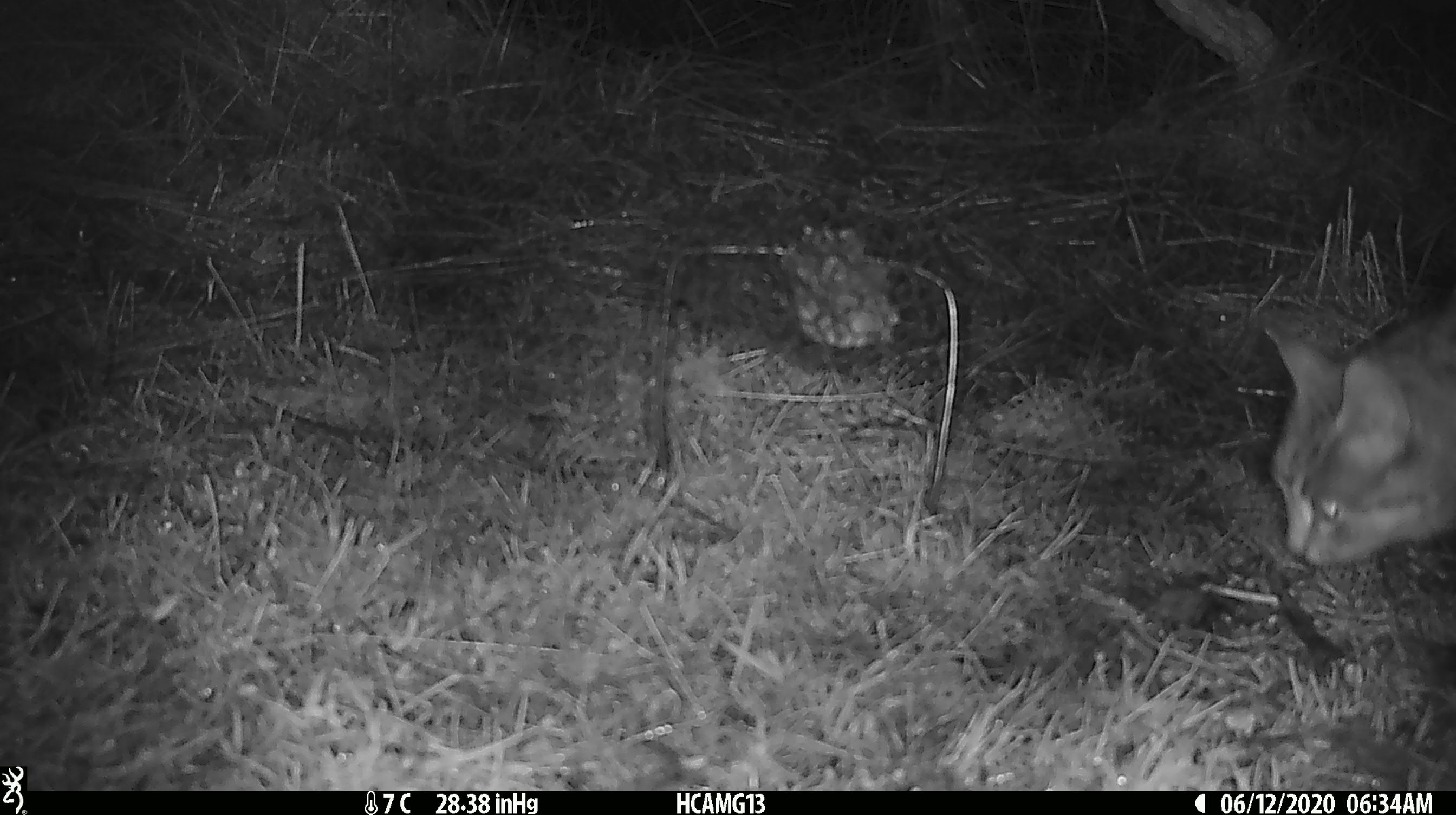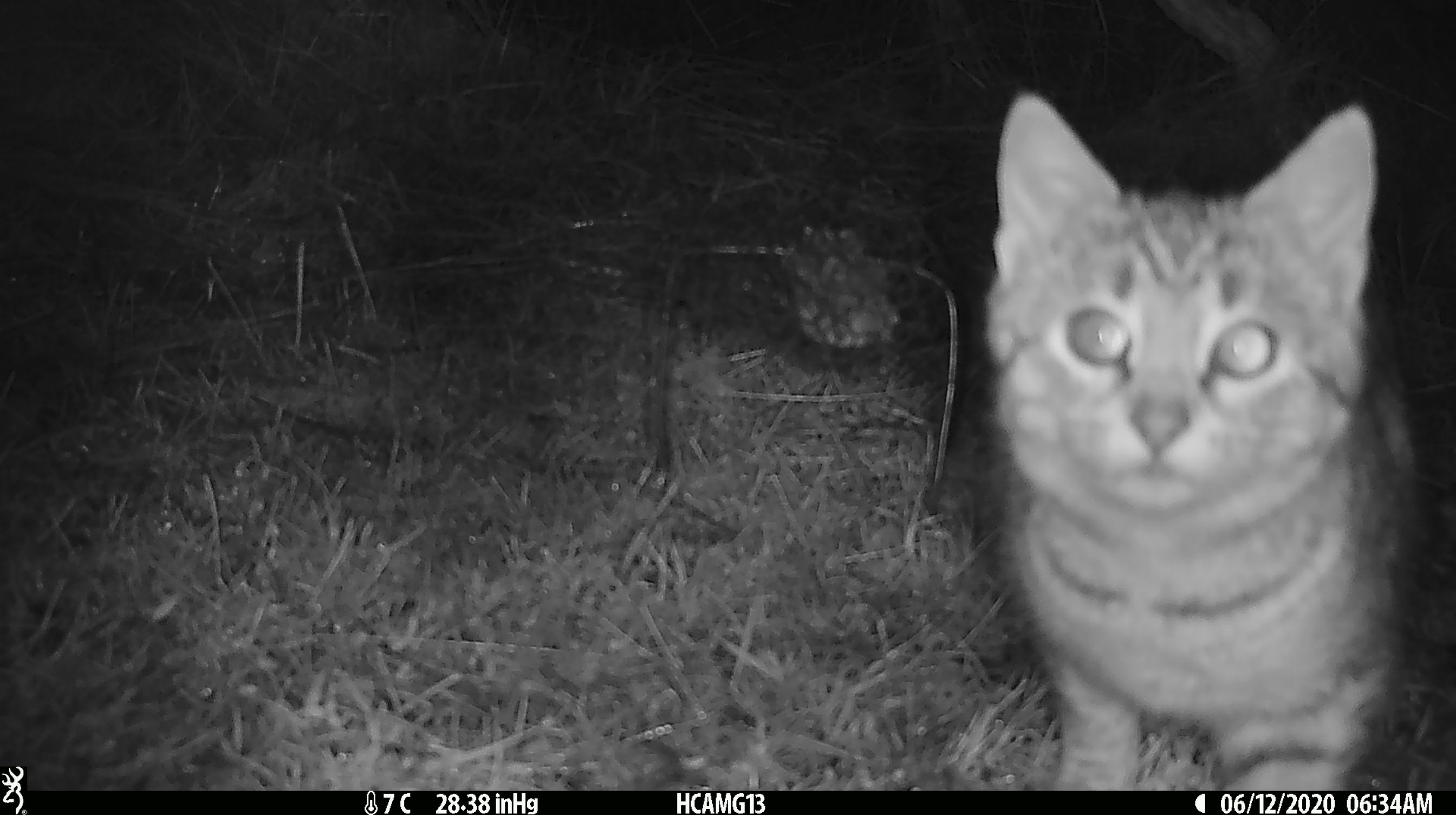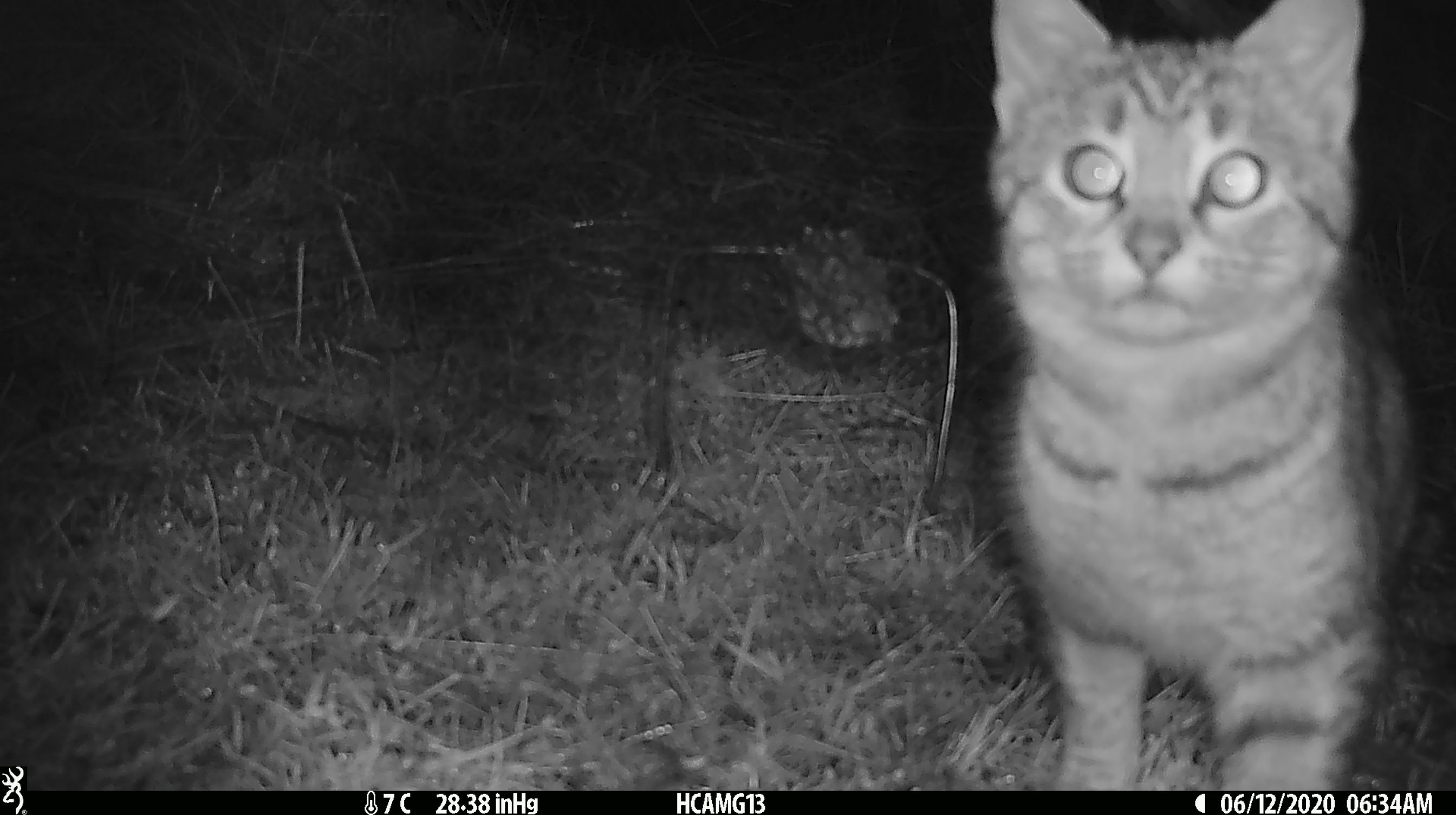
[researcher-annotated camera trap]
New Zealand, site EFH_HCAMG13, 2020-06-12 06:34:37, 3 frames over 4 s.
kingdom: Animalia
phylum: Chordata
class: Mammalia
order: Carnivora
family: Felidae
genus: Felis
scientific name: Felis catus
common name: domestic cat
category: cat